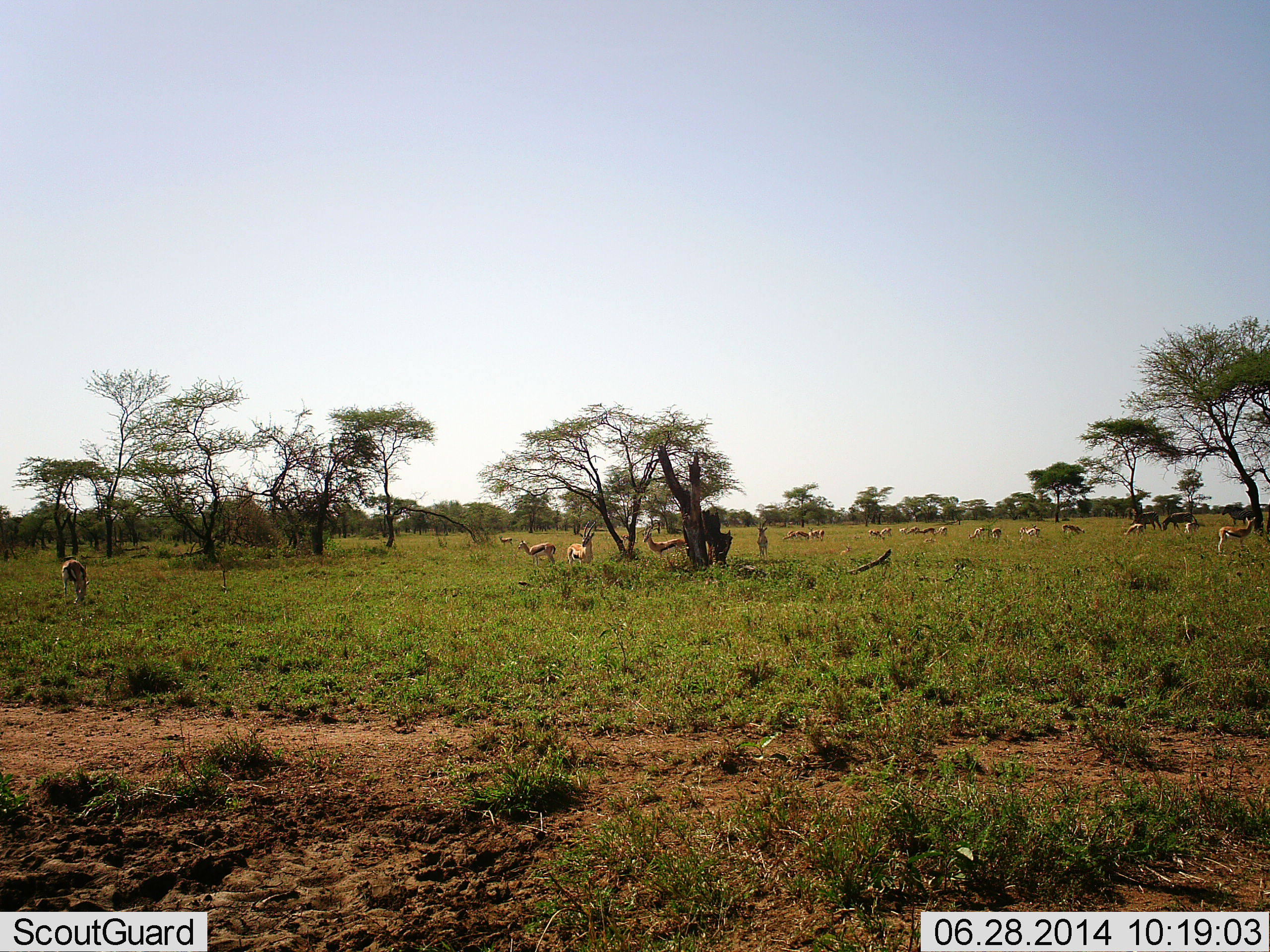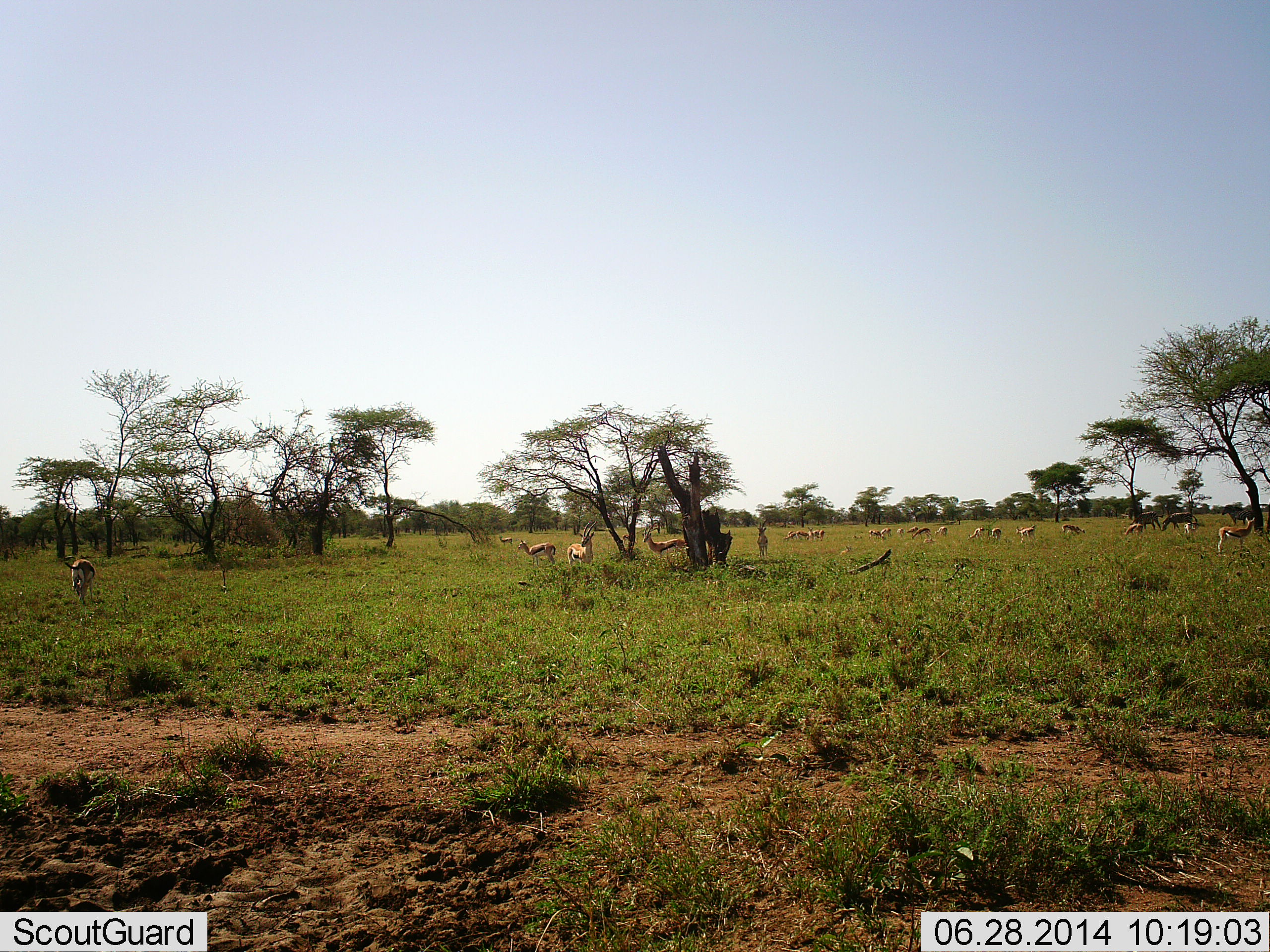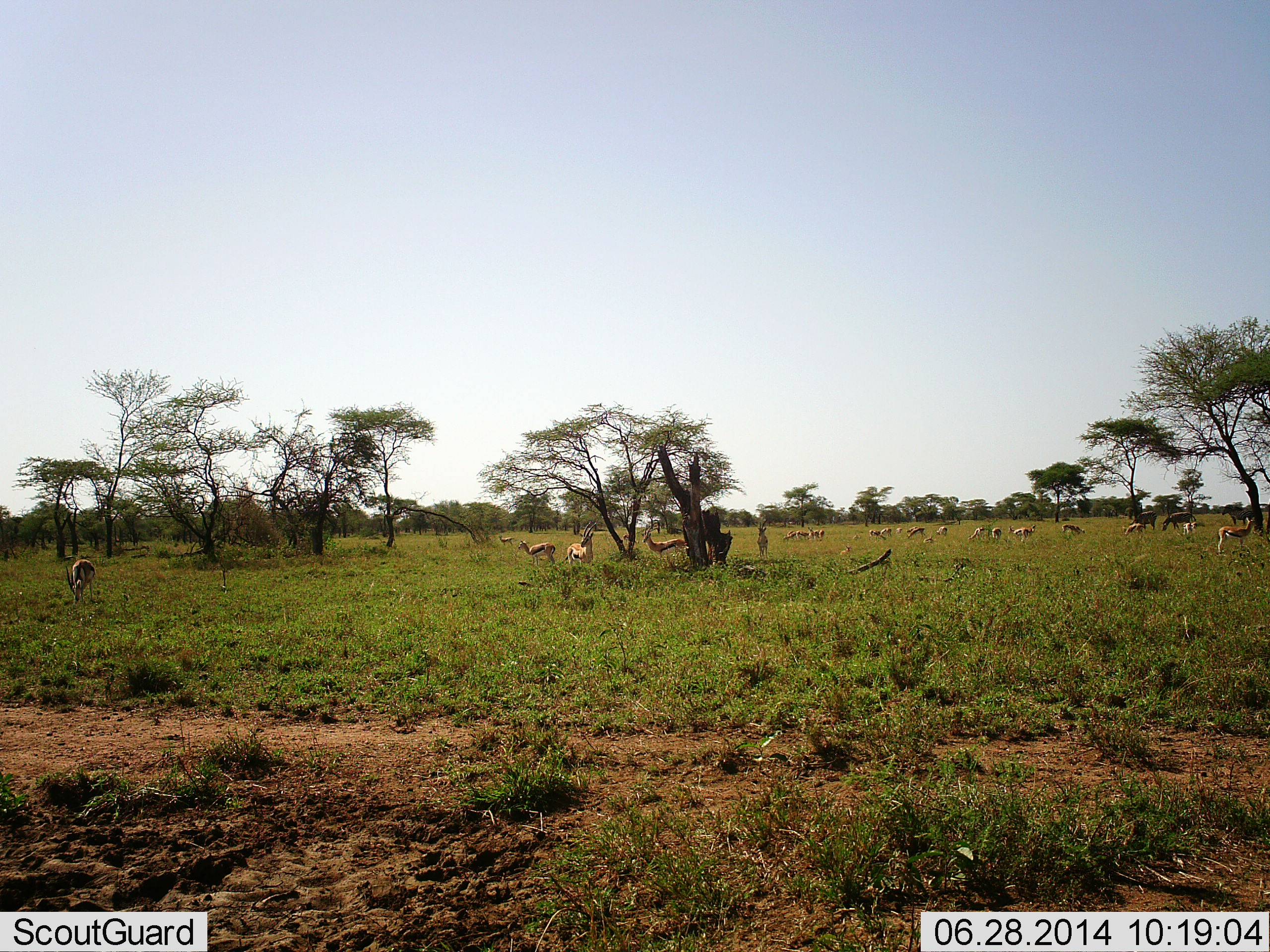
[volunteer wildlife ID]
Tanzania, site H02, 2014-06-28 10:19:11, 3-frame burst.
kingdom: Animalia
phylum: Chordata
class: Mammalia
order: Artiodactyla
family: Bovidae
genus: Eudorcas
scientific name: Eudorcas thomsonii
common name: thomson's gazelle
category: gazellethomsons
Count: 11-50.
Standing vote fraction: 91%.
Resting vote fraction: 9%.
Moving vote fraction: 27%.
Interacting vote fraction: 0%.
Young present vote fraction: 0%.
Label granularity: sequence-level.